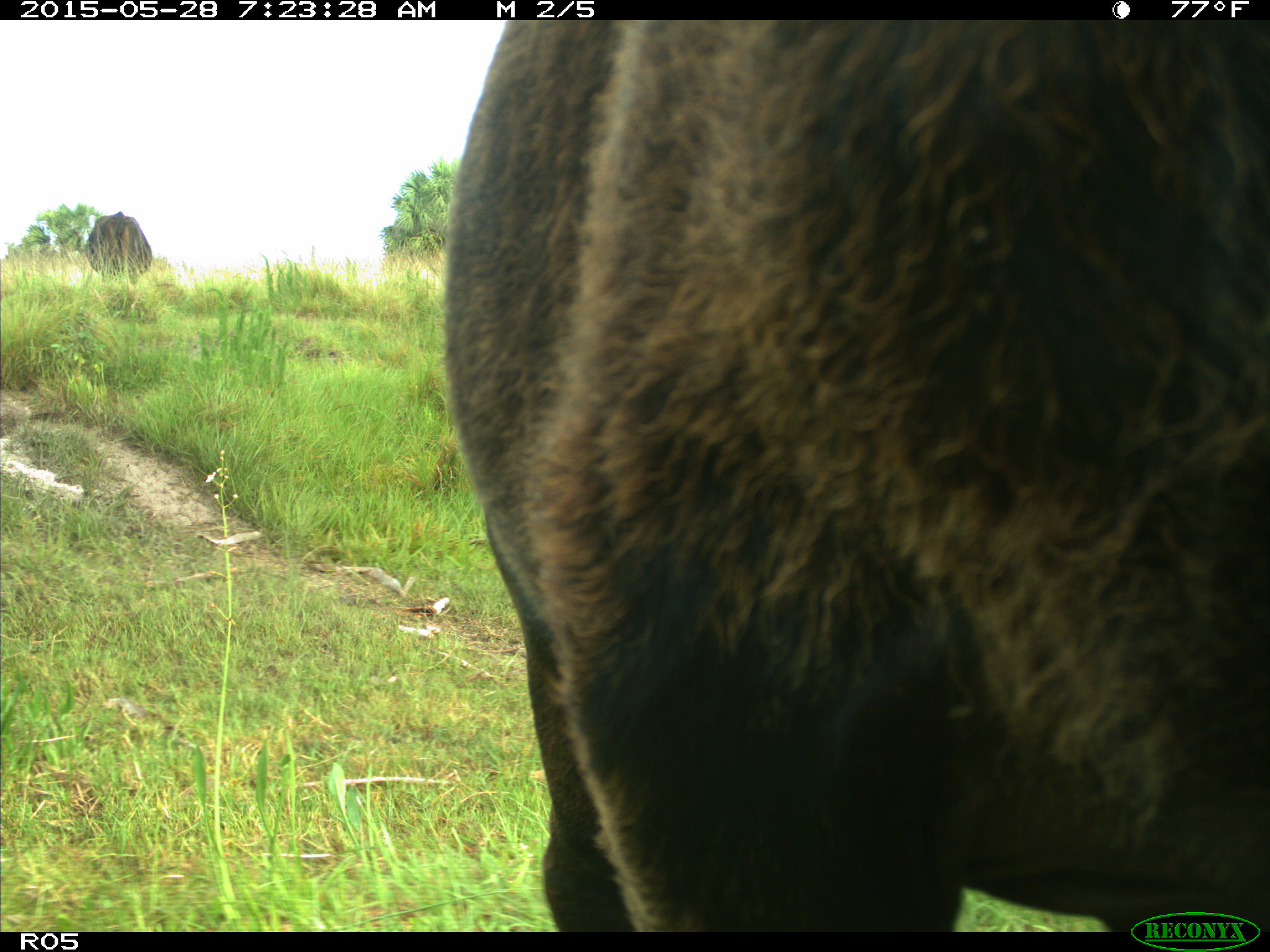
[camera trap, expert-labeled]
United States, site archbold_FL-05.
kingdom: Animalia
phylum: Chordata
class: Mammalia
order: Artiodactyla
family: Bovidae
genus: Bos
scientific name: Bos taurus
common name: domestic cow